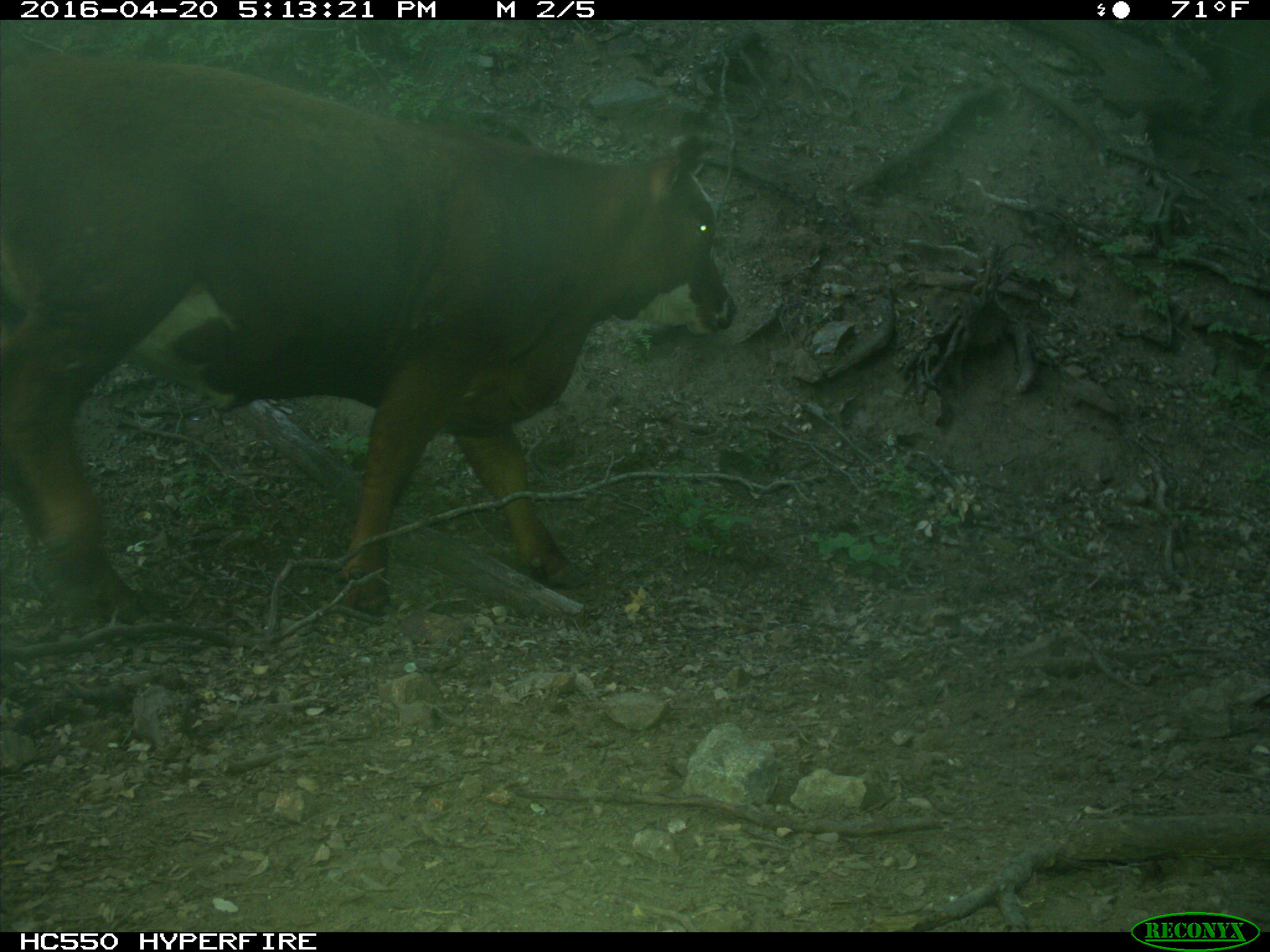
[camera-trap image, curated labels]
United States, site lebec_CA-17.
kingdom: Animalia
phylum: Chordata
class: Mammalia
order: Artiodactyla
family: Bovidae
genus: Bos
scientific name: Bos taurus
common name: domestic cow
Bos taurus (domestic cow).